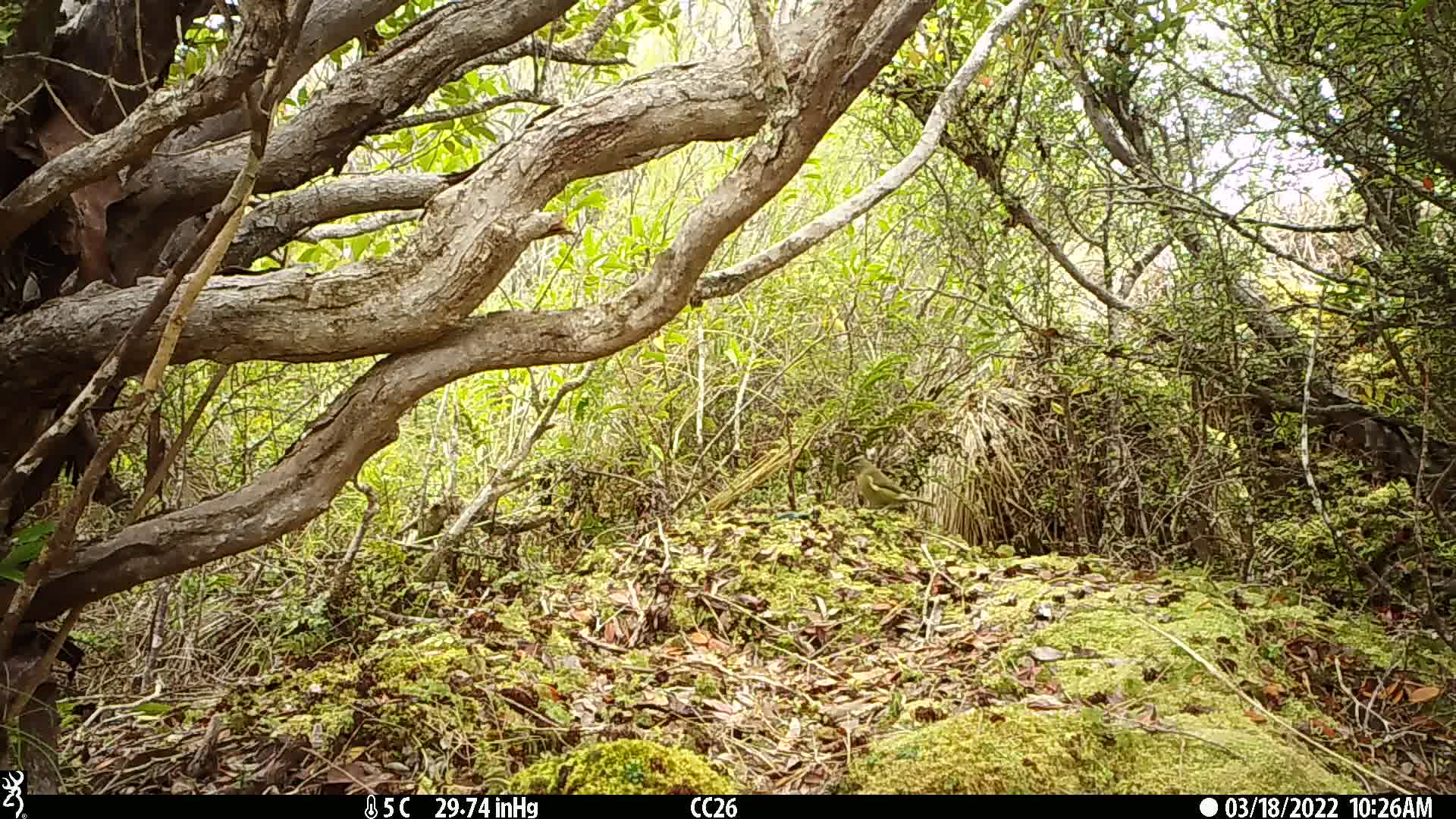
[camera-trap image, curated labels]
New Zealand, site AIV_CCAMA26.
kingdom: Animalia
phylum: Chordata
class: Aves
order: Passeriformes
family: Meliphagidae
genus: Anthornis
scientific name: Anthornis melanura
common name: new zealand bellbird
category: bellbird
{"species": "bellbird (new zealand bellbird) (Anthornis melanura)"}